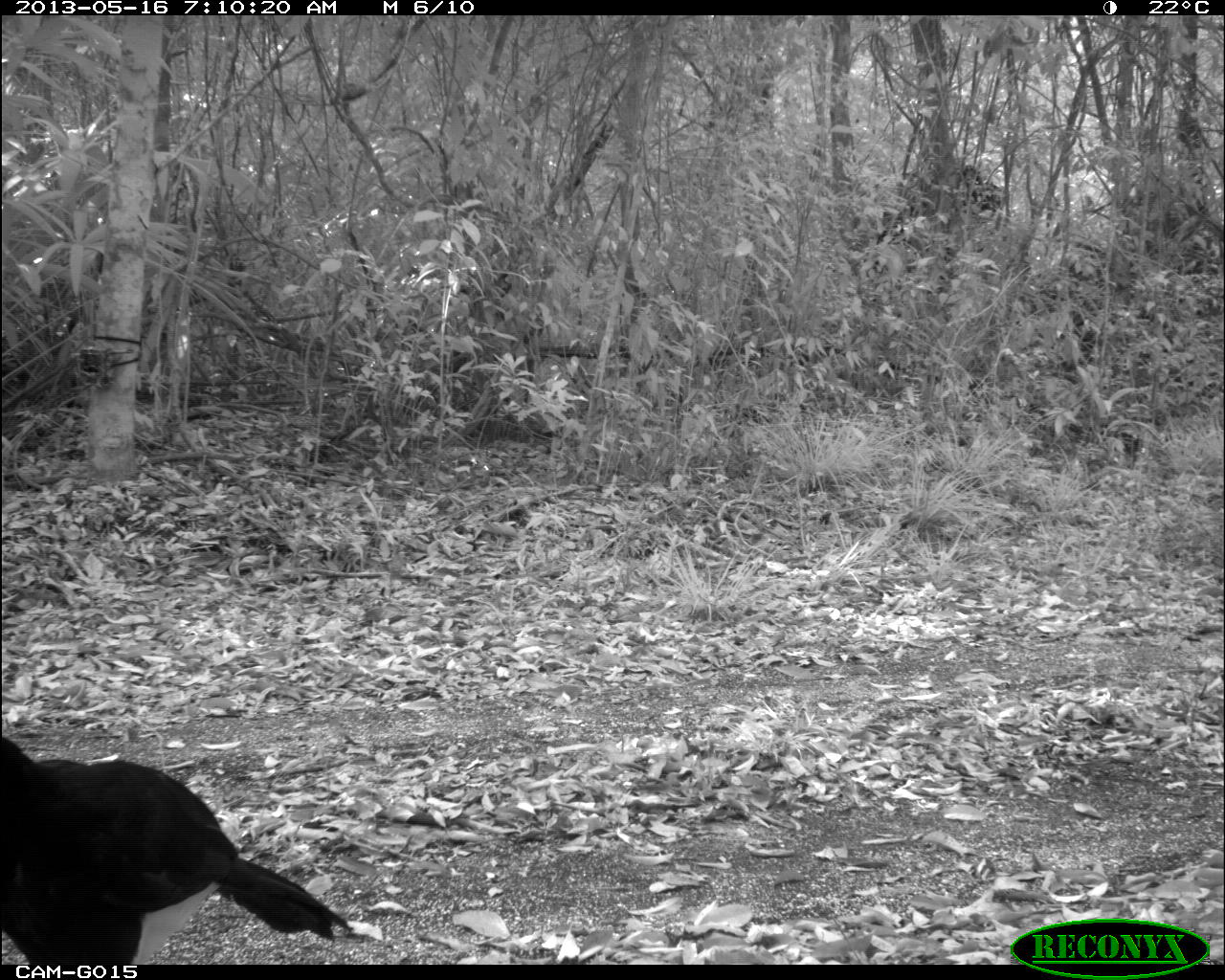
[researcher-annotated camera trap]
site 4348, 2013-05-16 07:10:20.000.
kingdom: Animalia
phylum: Chordata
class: Aves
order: Galliformes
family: Cracidae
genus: Crax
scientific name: Crax rubra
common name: great curassow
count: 2